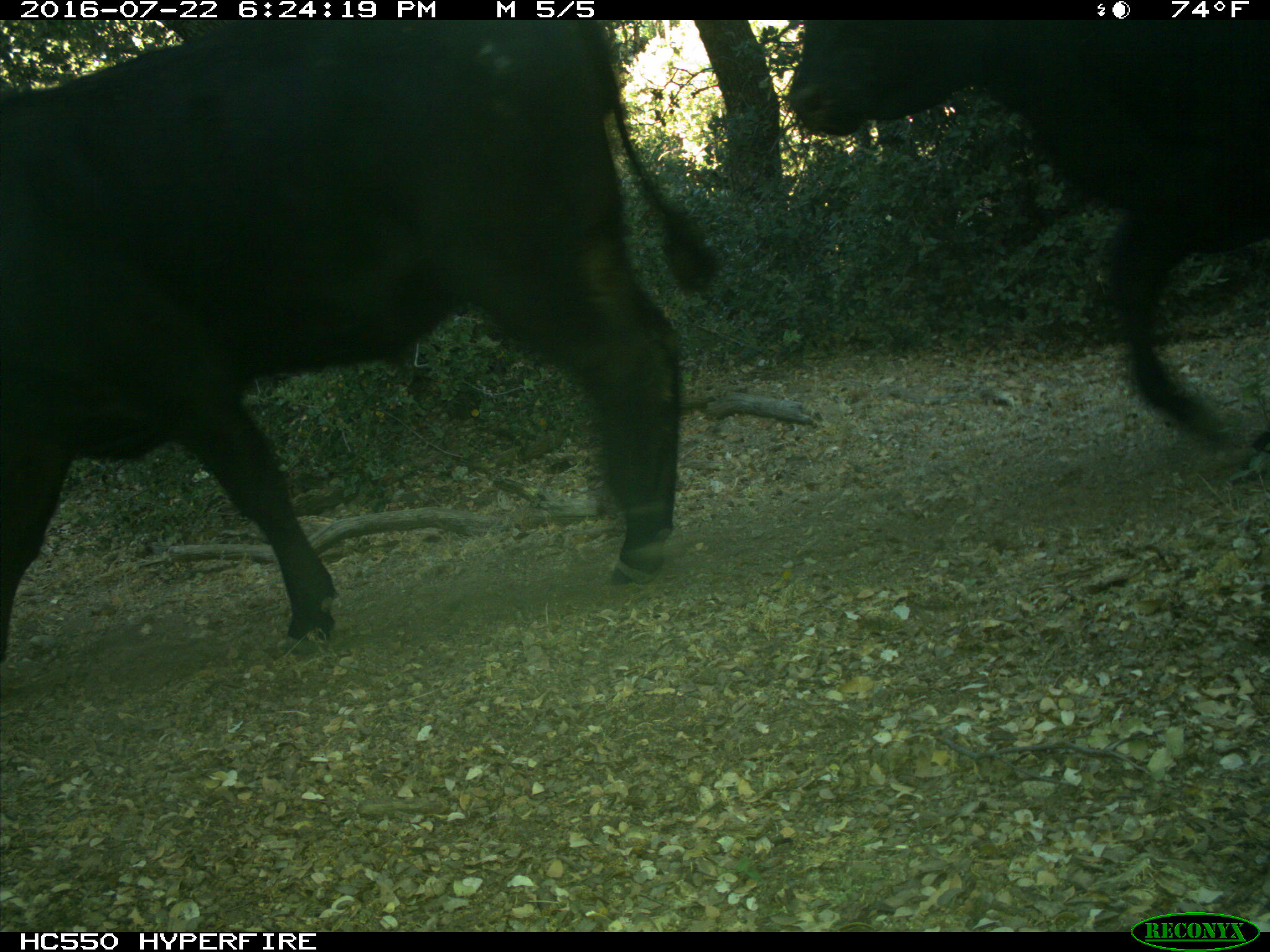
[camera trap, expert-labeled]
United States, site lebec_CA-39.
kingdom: Animalia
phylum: Chordata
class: Mammalia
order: Artiodactyla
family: Bovidae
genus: Bos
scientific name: Bos taurus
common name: domestic cow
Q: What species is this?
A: Bos taurus (domestic cow).